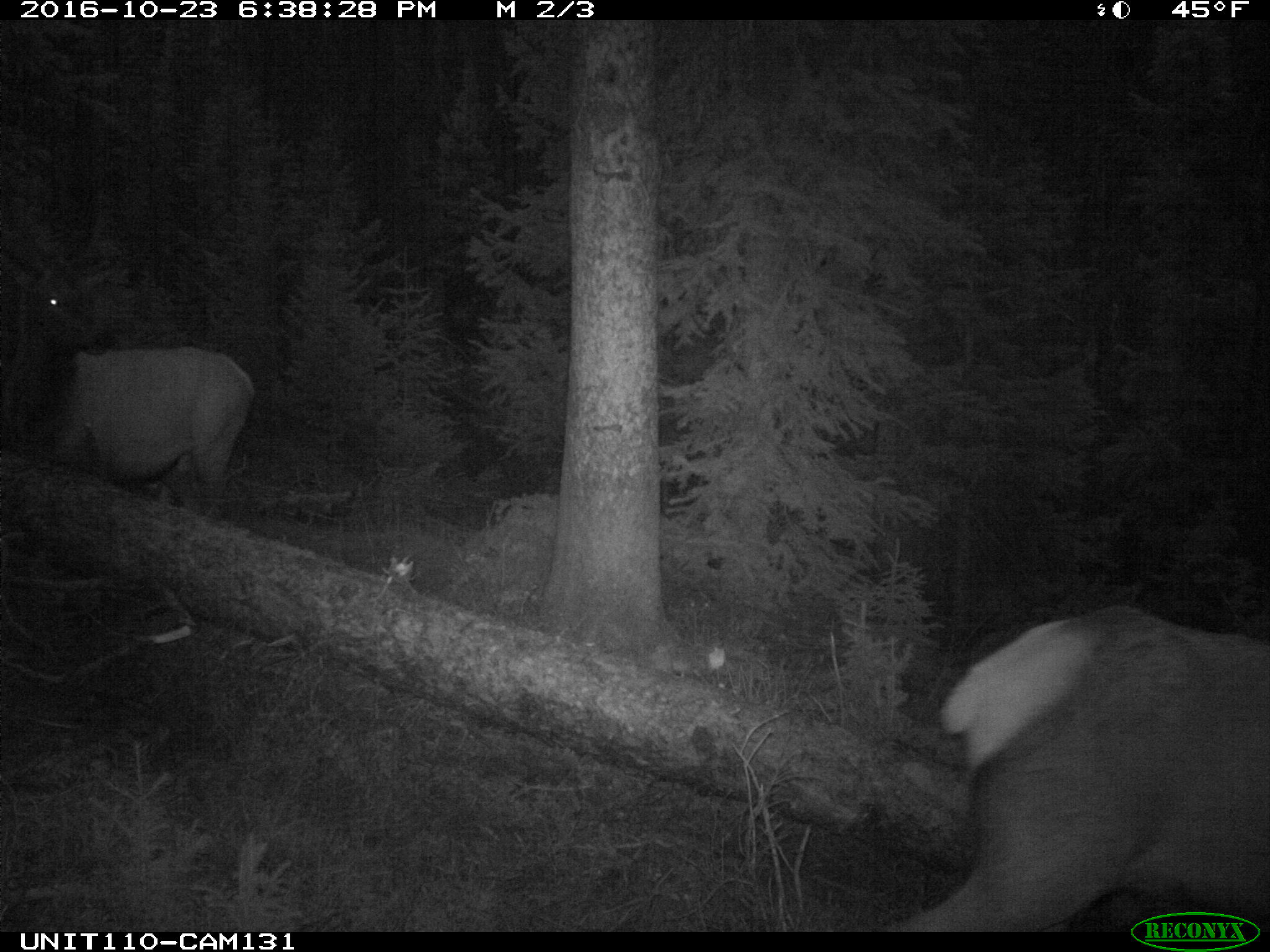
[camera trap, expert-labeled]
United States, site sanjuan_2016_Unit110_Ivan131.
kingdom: Animalia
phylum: Chordata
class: Mammalia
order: Artiodactyla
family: Cervidae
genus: Cervus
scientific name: Cervus elaphus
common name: red deer